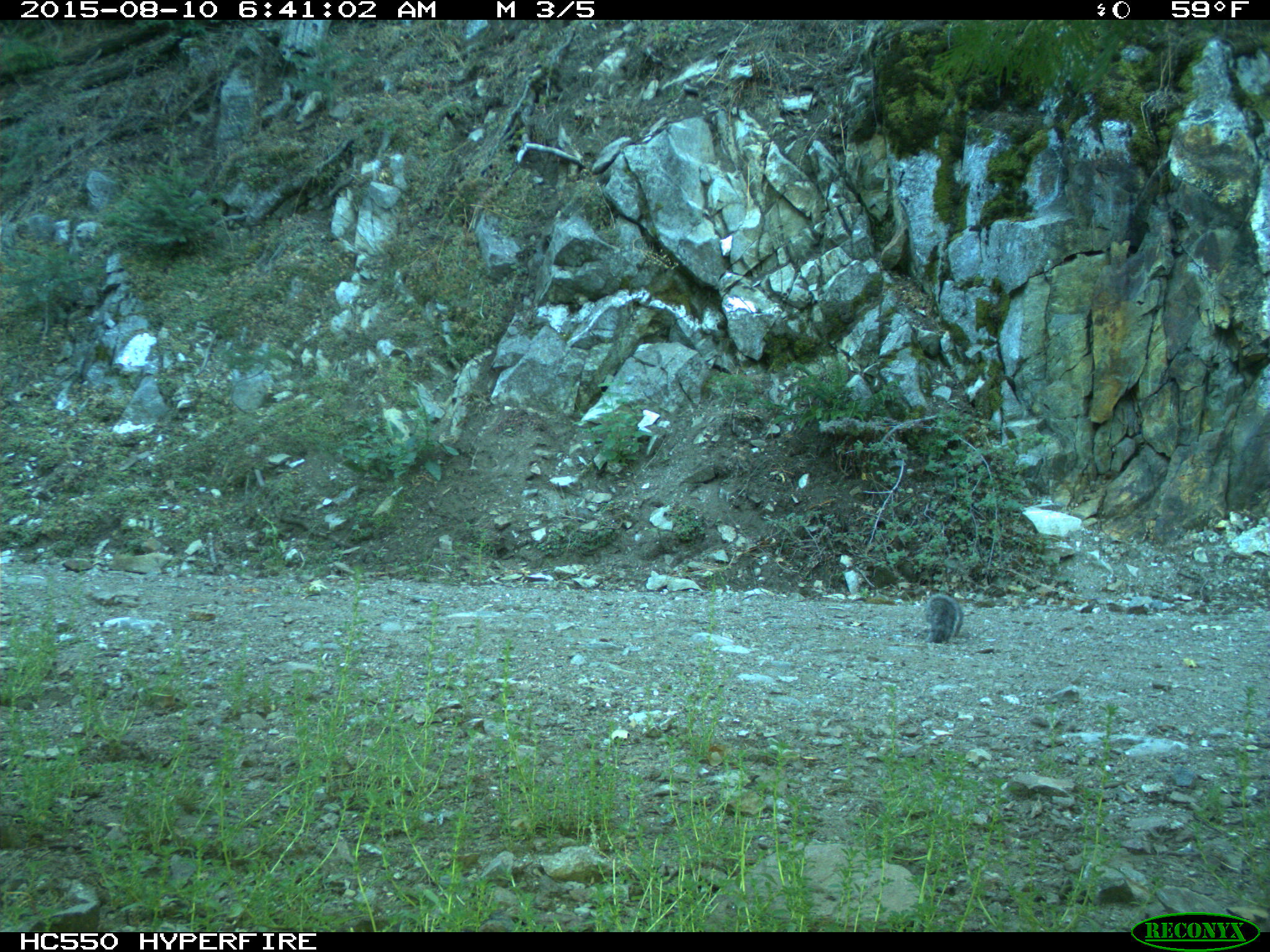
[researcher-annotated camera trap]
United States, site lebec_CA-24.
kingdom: Animalia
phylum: Chordata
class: Mammalia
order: Rodentia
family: Sciuridae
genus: Sciurus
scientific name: Sciurus carolinensis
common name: eastern gray squirrel